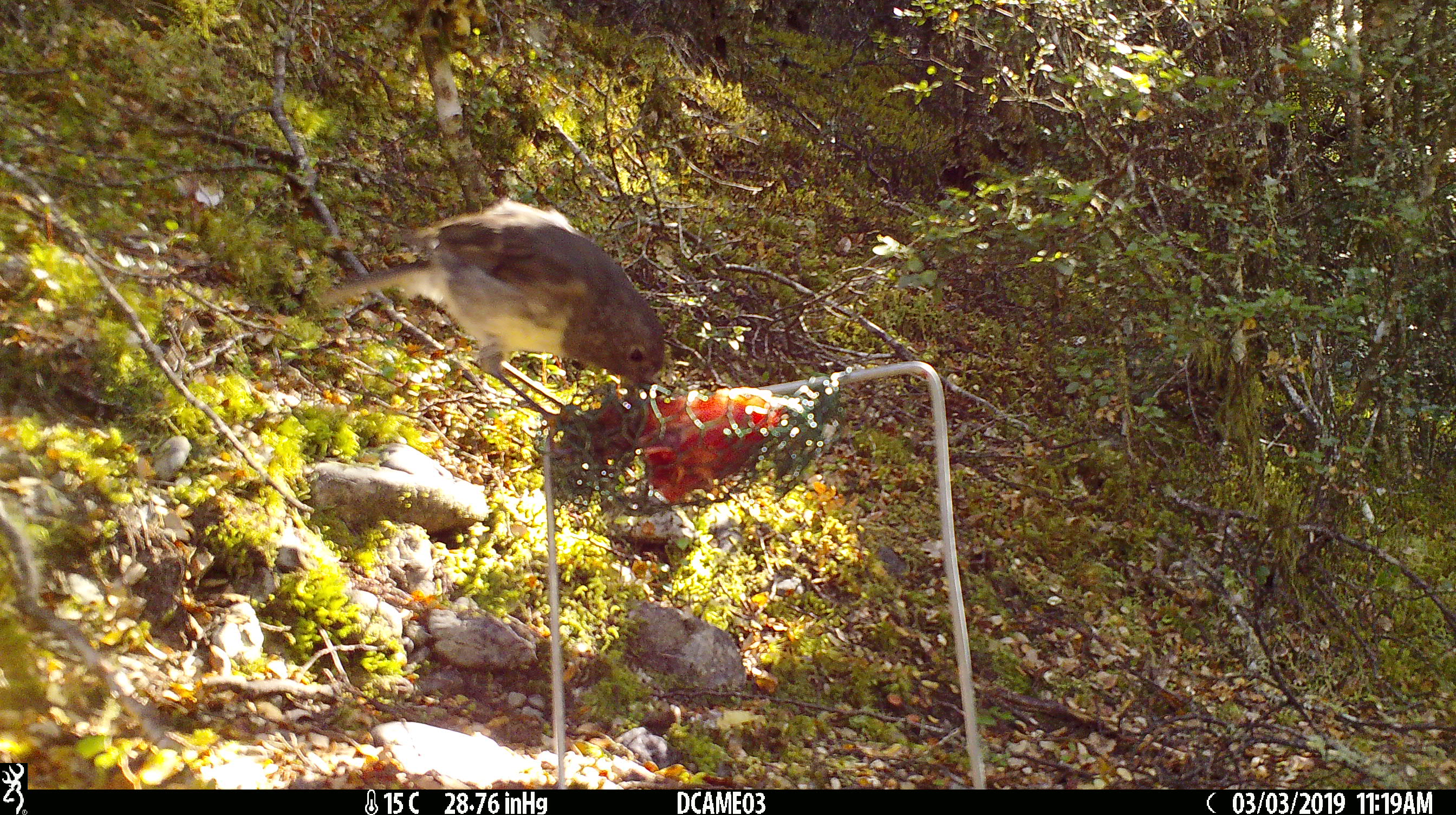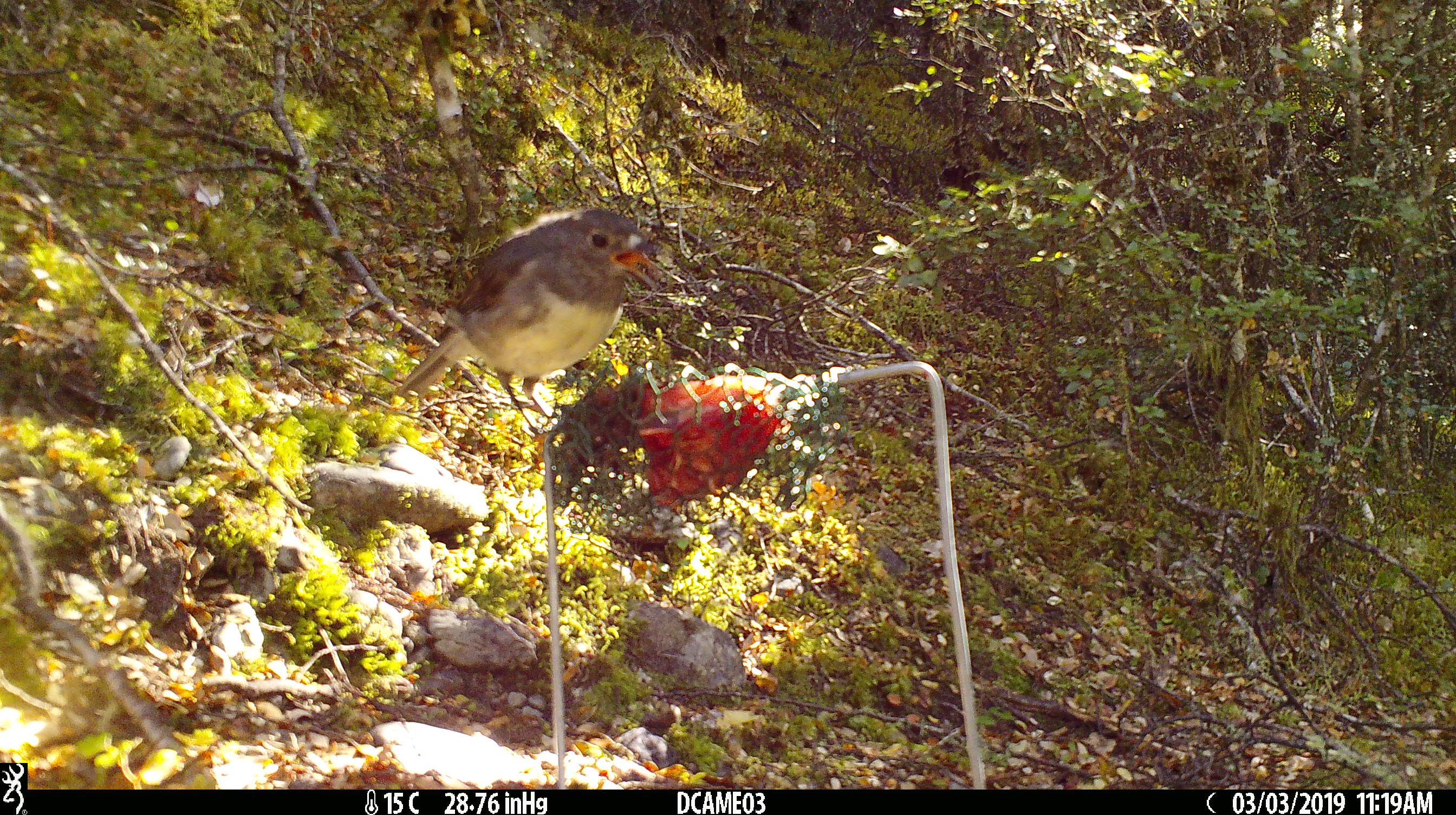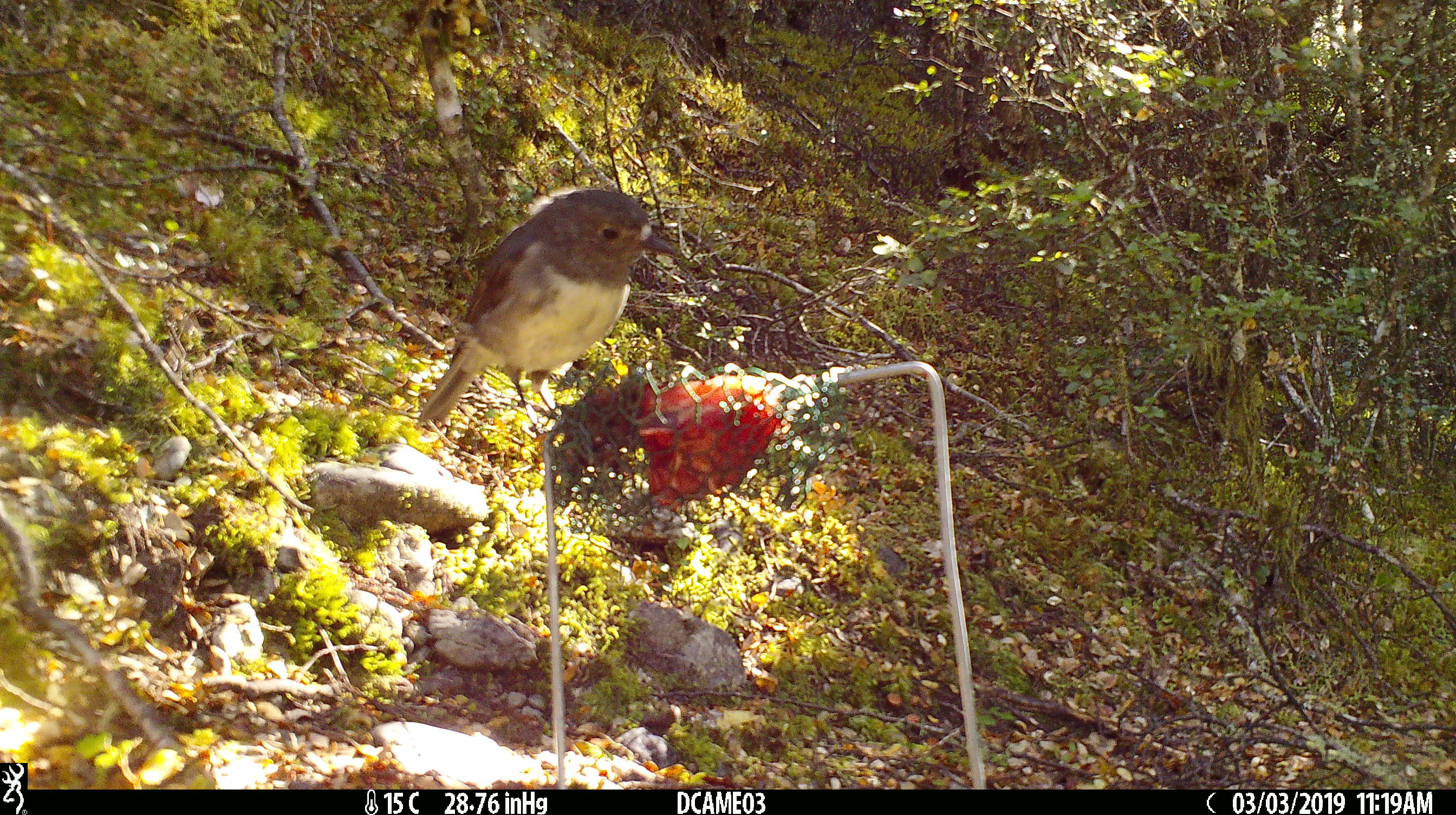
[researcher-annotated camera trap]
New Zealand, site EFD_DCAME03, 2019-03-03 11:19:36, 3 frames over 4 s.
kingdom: Animalia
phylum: Chordata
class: Aves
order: Passeriformes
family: Petroicidae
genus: Petroica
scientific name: Petroica australis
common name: new zealand robin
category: robin